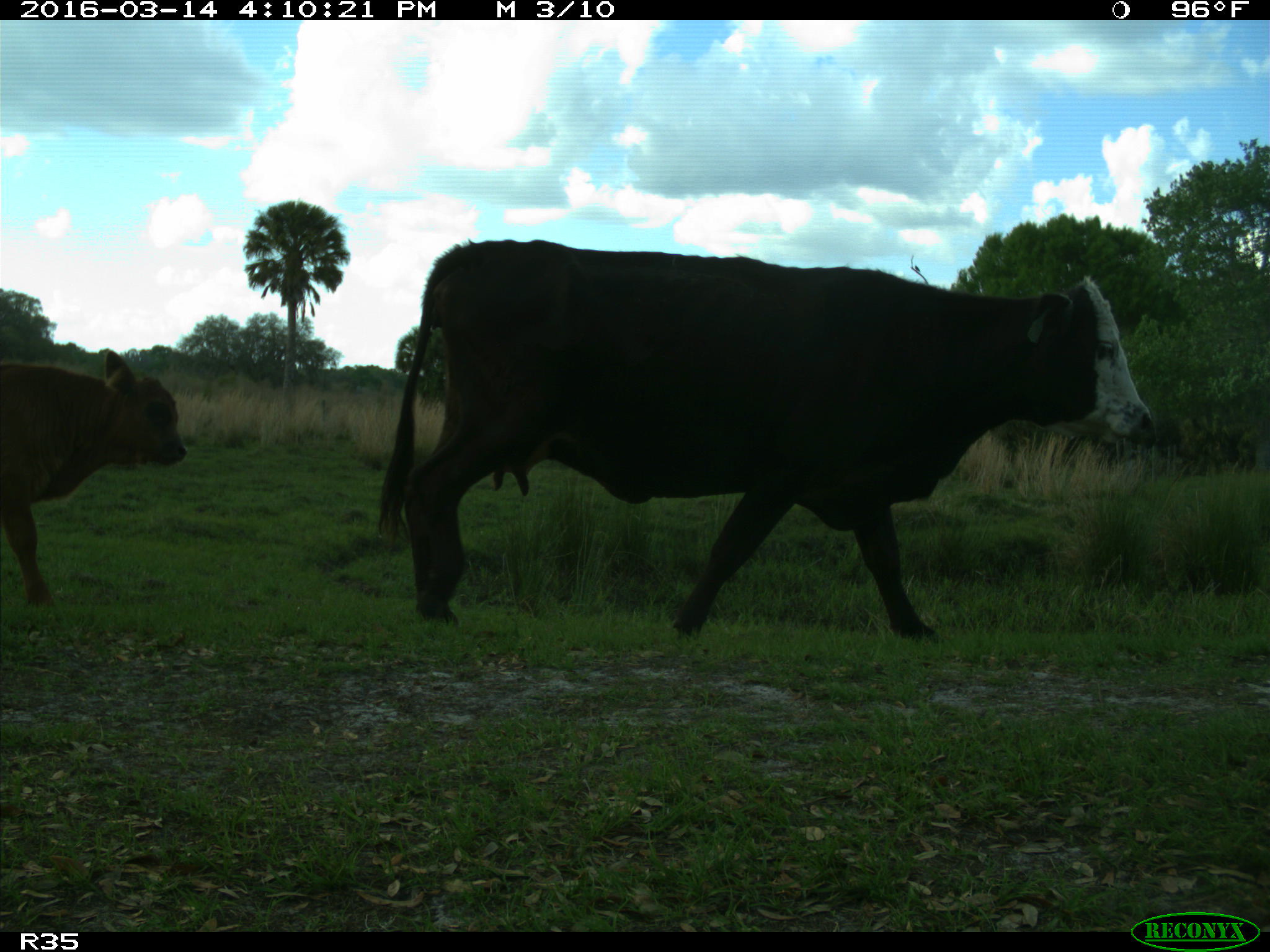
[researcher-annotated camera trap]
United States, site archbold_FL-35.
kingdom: Animalia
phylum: Chordata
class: Mammalia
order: Artiodactyla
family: Bovidae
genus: Bos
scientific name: Bos taurus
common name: domestic cow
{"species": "Bos taurus (domestic cow)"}